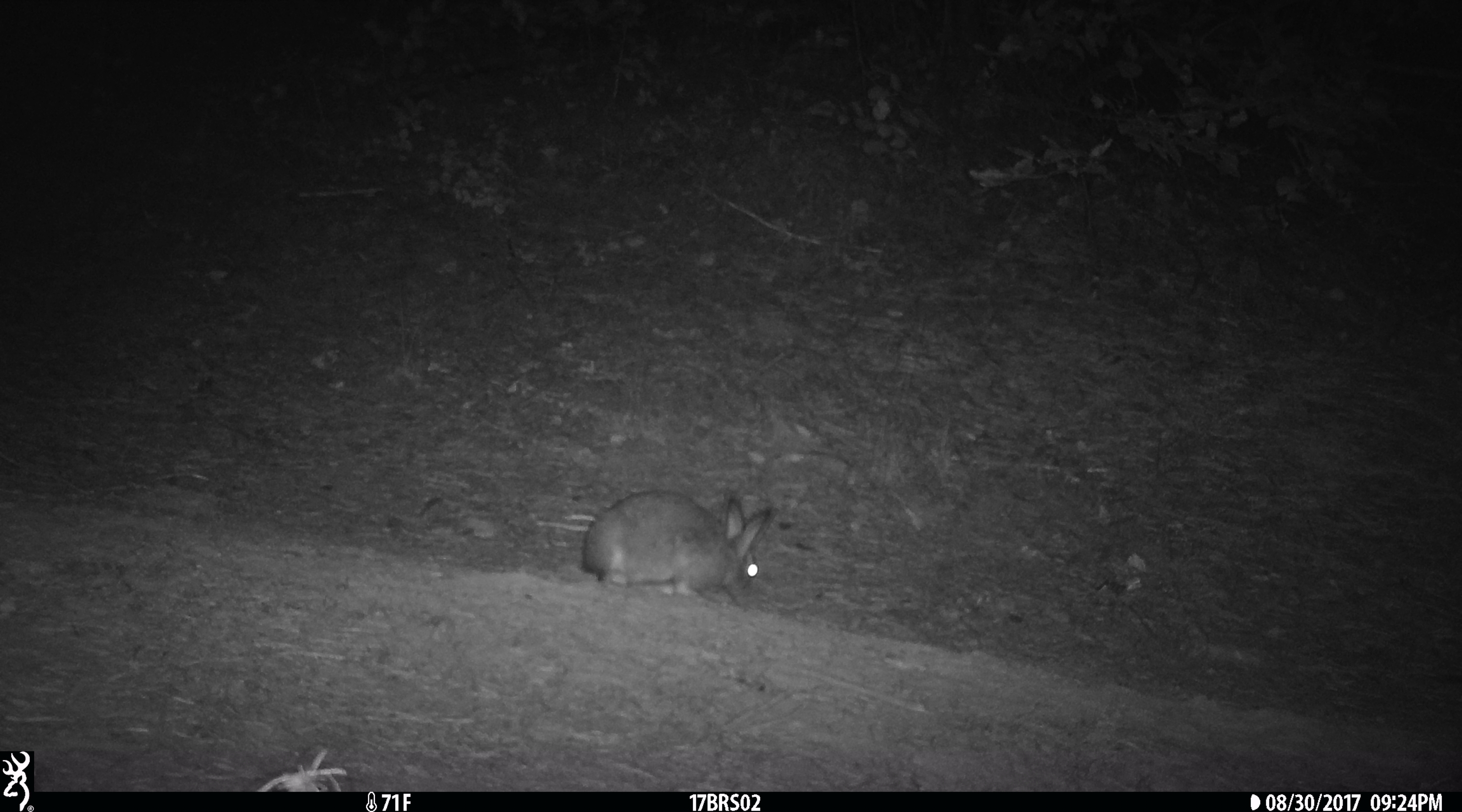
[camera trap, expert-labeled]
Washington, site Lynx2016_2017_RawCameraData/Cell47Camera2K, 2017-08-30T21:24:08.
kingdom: Animalia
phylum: Chordata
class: Mammalia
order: Lagomorpha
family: Leporidae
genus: Lepus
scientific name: Lepus americanus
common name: snowshoe hare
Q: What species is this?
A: Lepus americanus (snowshoe hare).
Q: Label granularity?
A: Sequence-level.